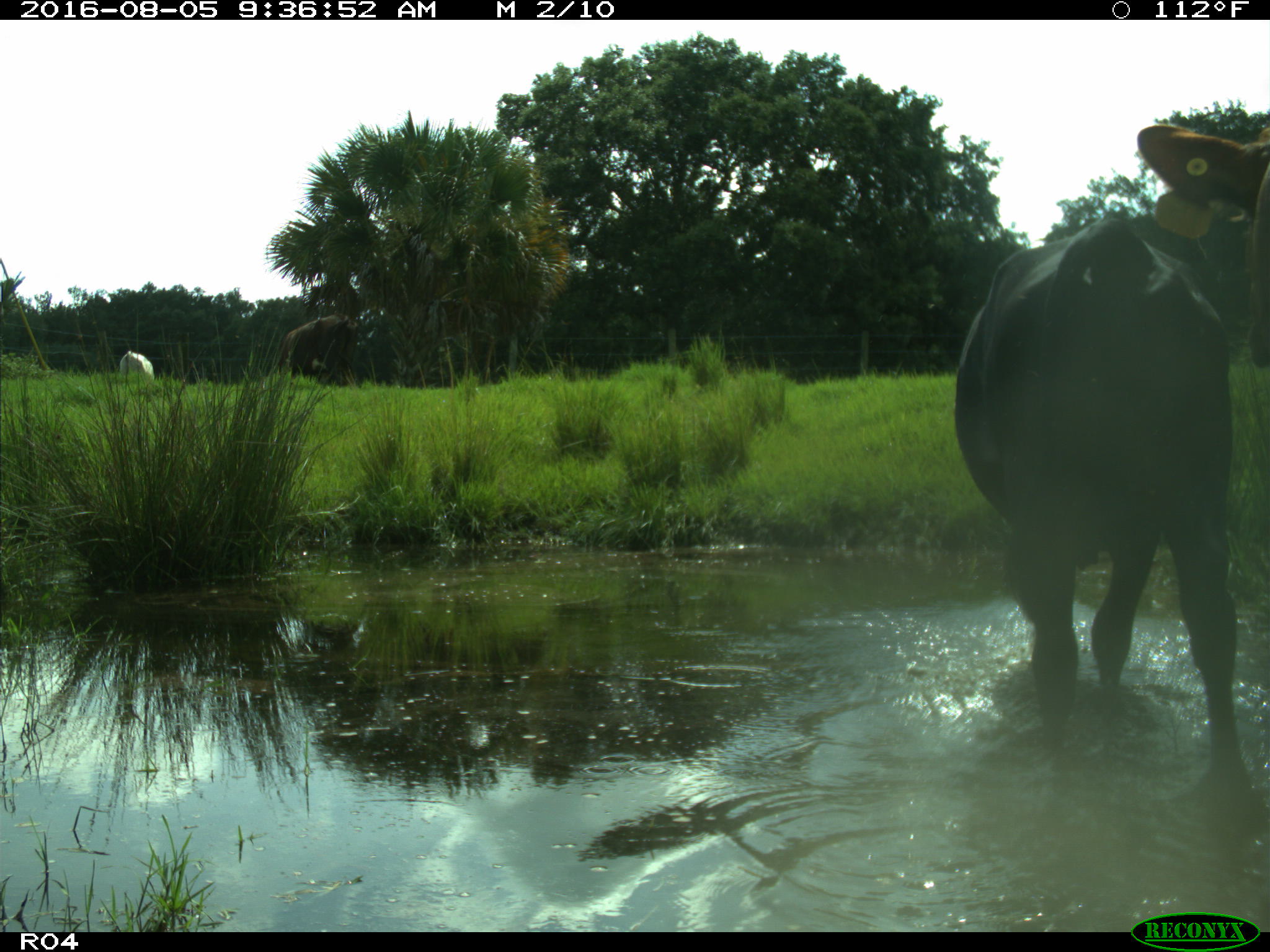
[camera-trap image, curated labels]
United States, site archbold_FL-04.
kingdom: Animalia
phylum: Chordata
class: Mammalia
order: Artiodactyla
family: Bovidae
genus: Bos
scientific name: Bos taurus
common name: domestic cow